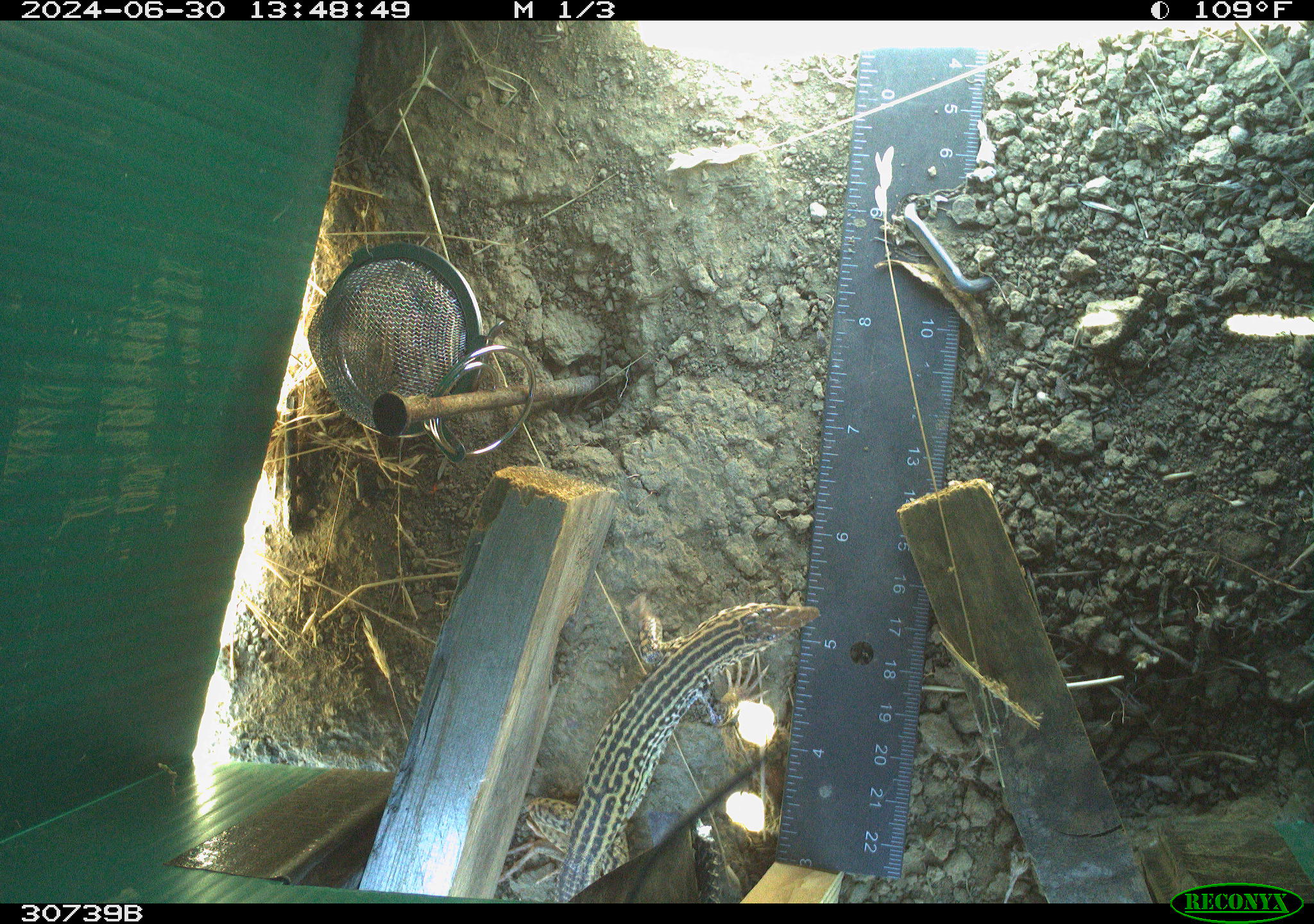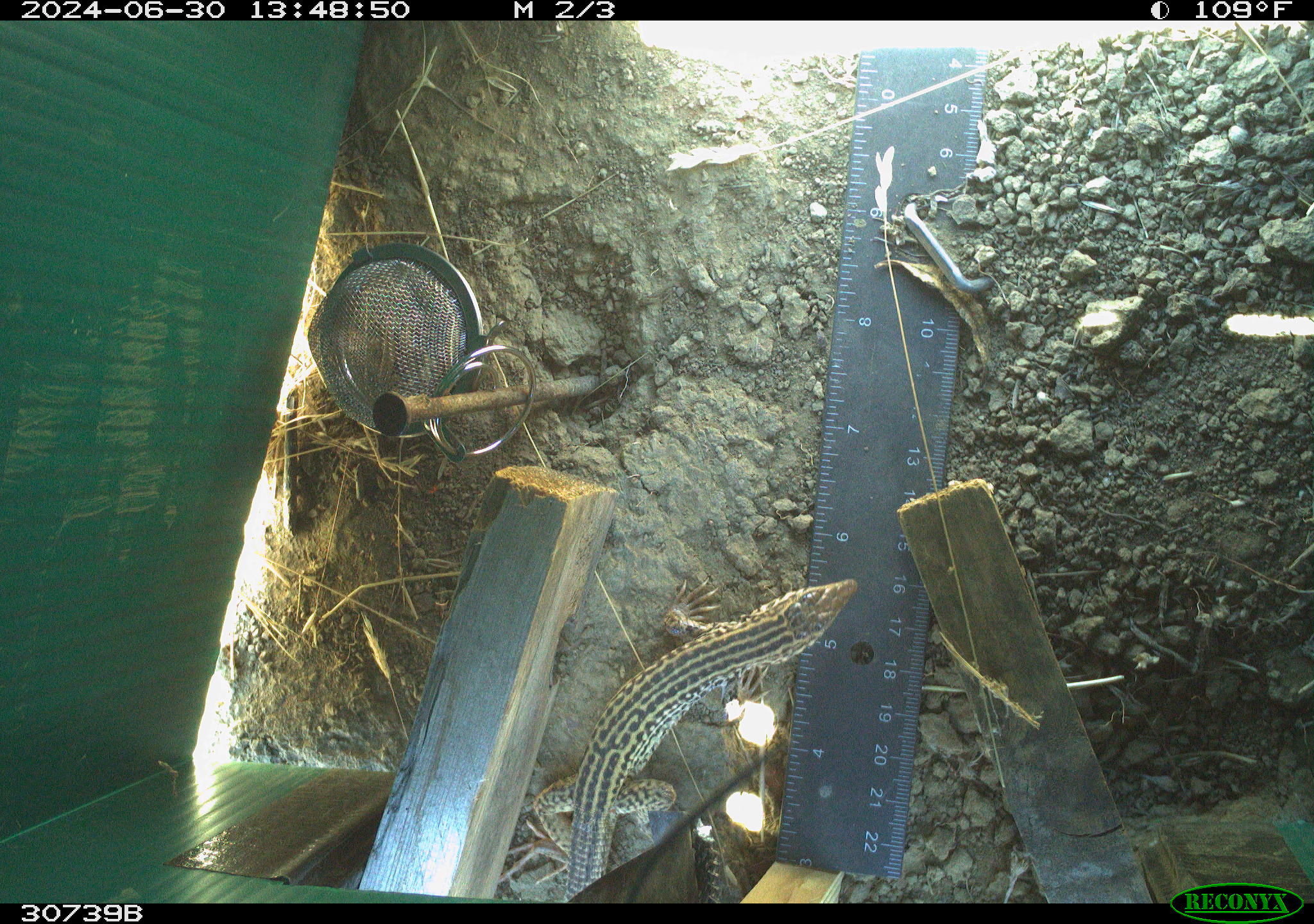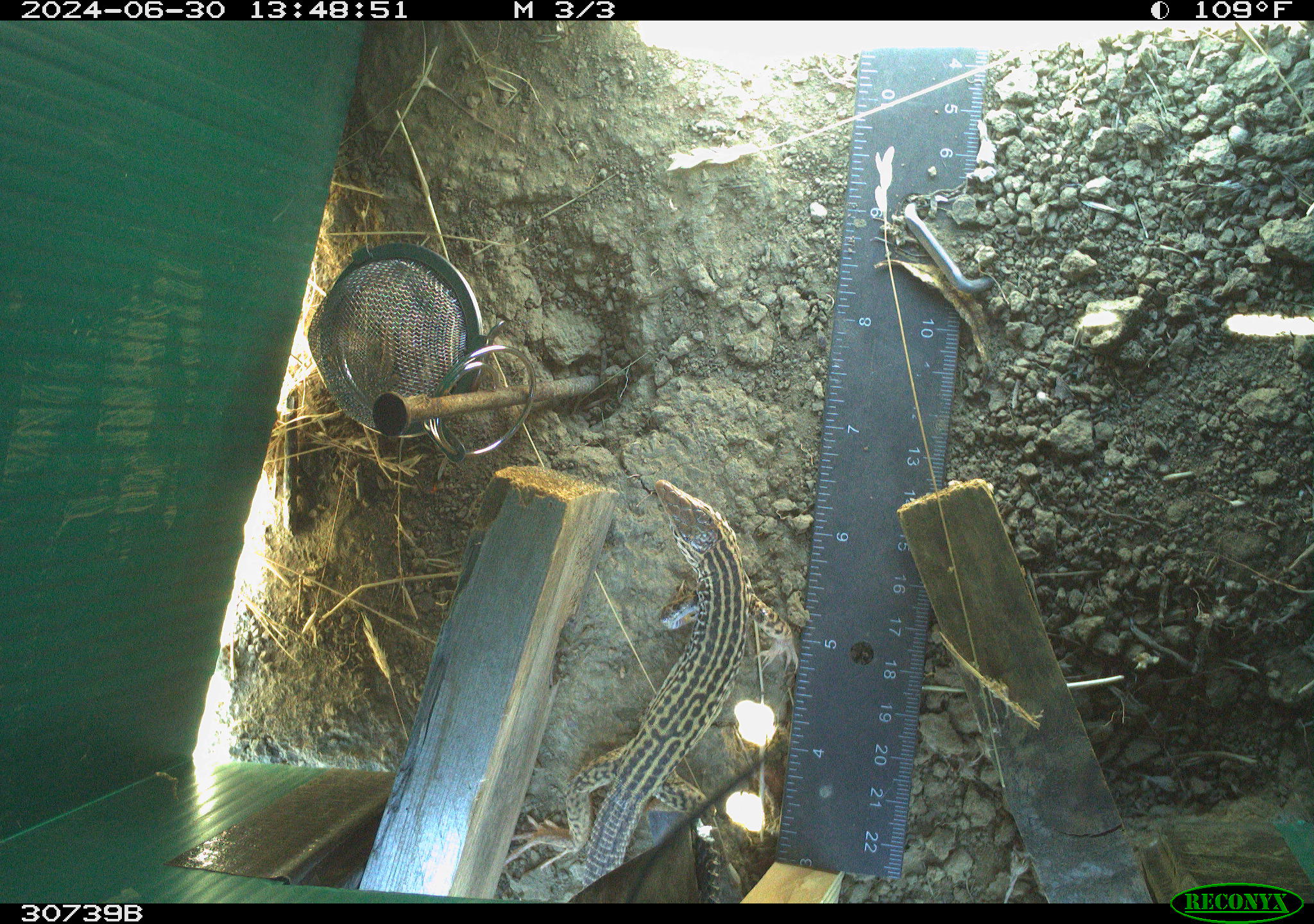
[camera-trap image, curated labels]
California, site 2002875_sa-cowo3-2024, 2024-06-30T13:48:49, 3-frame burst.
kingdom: Animalia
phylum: Chordata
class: Reptilia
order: Squamata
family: Teiidae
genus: Aspidoscelis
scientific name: Aspidoscelis tigris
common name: western whiptail